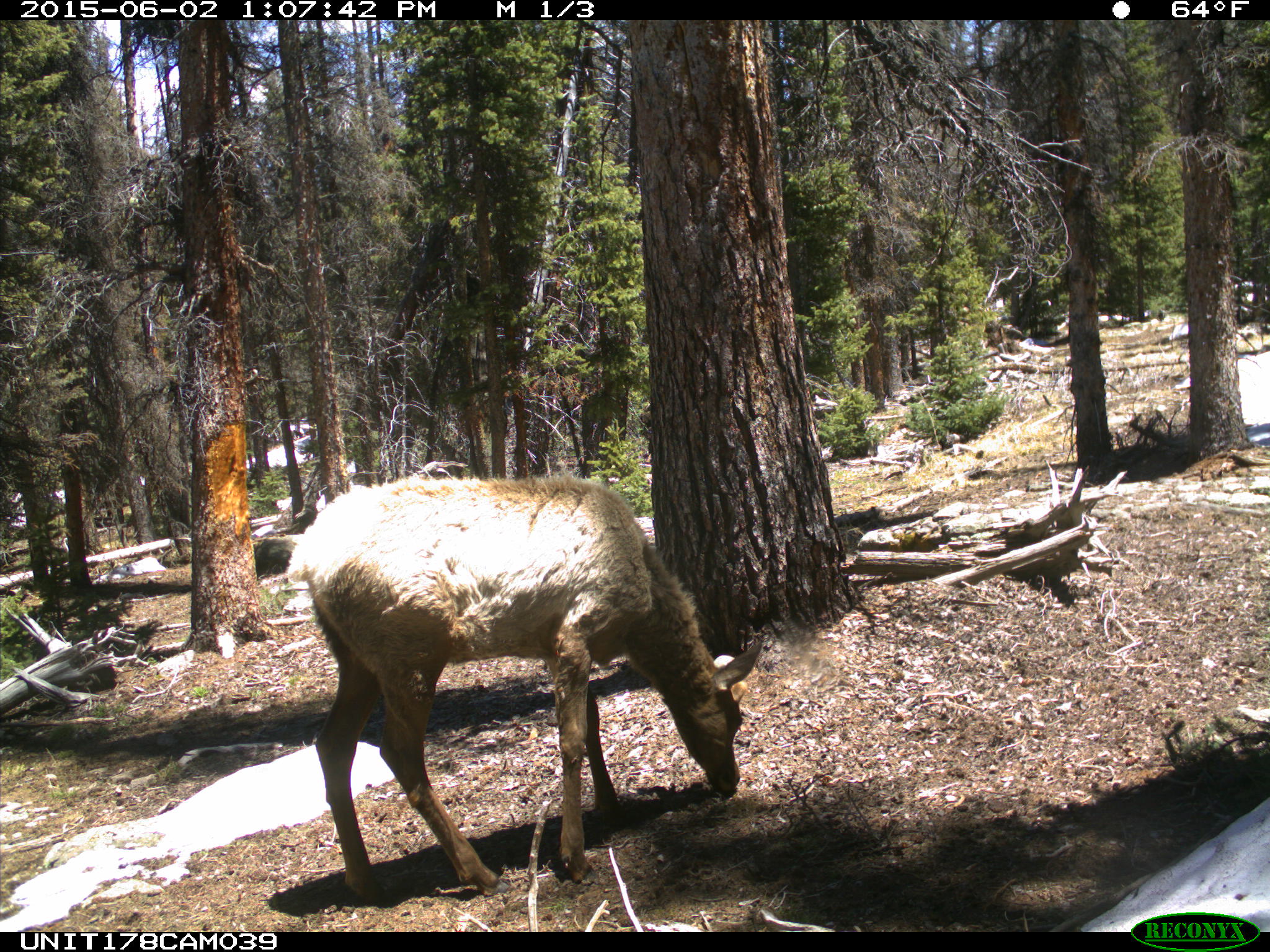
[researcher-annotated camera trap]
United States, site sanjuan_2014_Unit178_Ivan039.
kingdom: Animalia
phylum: Chordata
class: Mammalia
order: Artiodactyla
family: Cervidae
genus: Cervus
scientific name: Cervus elaphus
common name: red deer